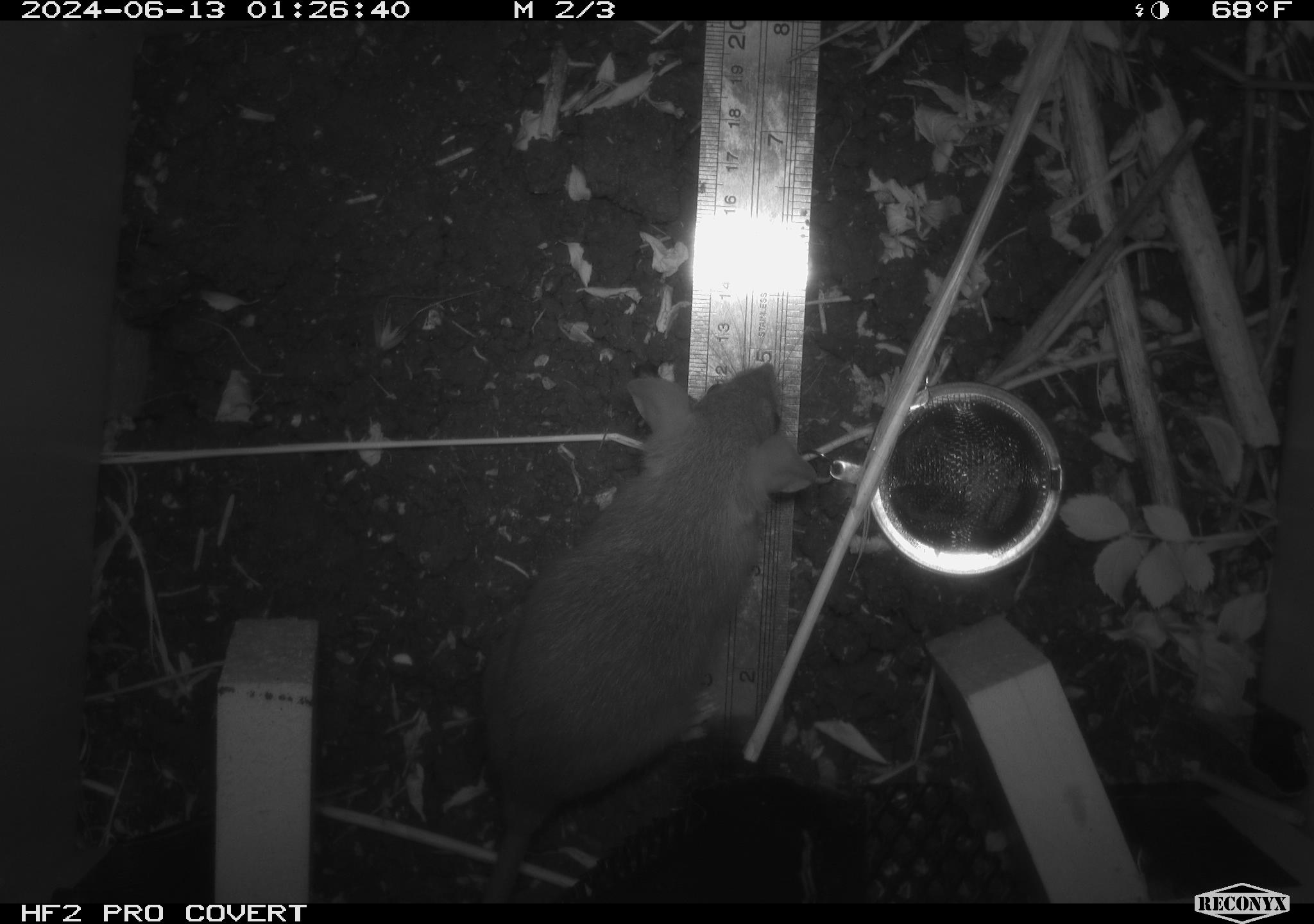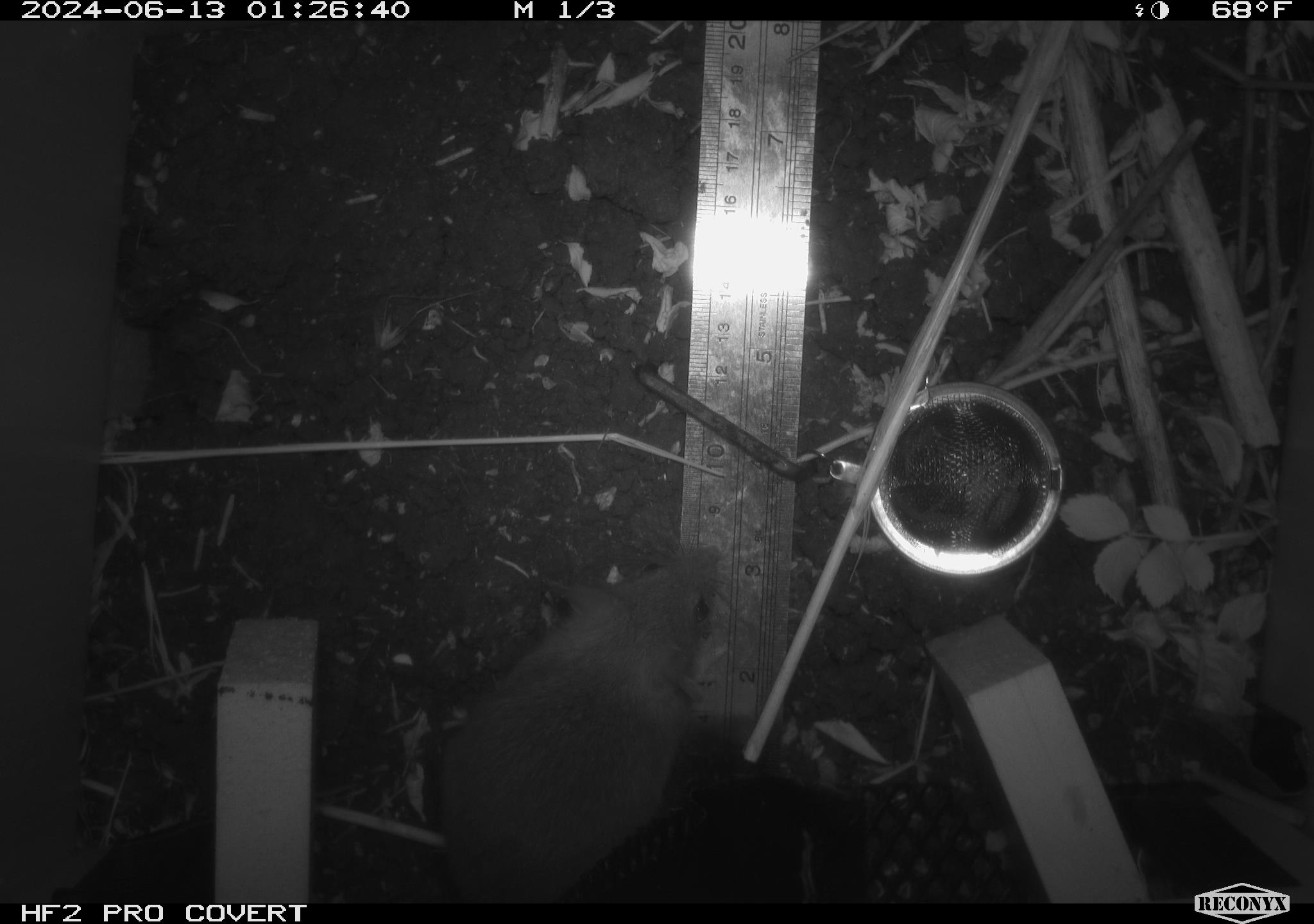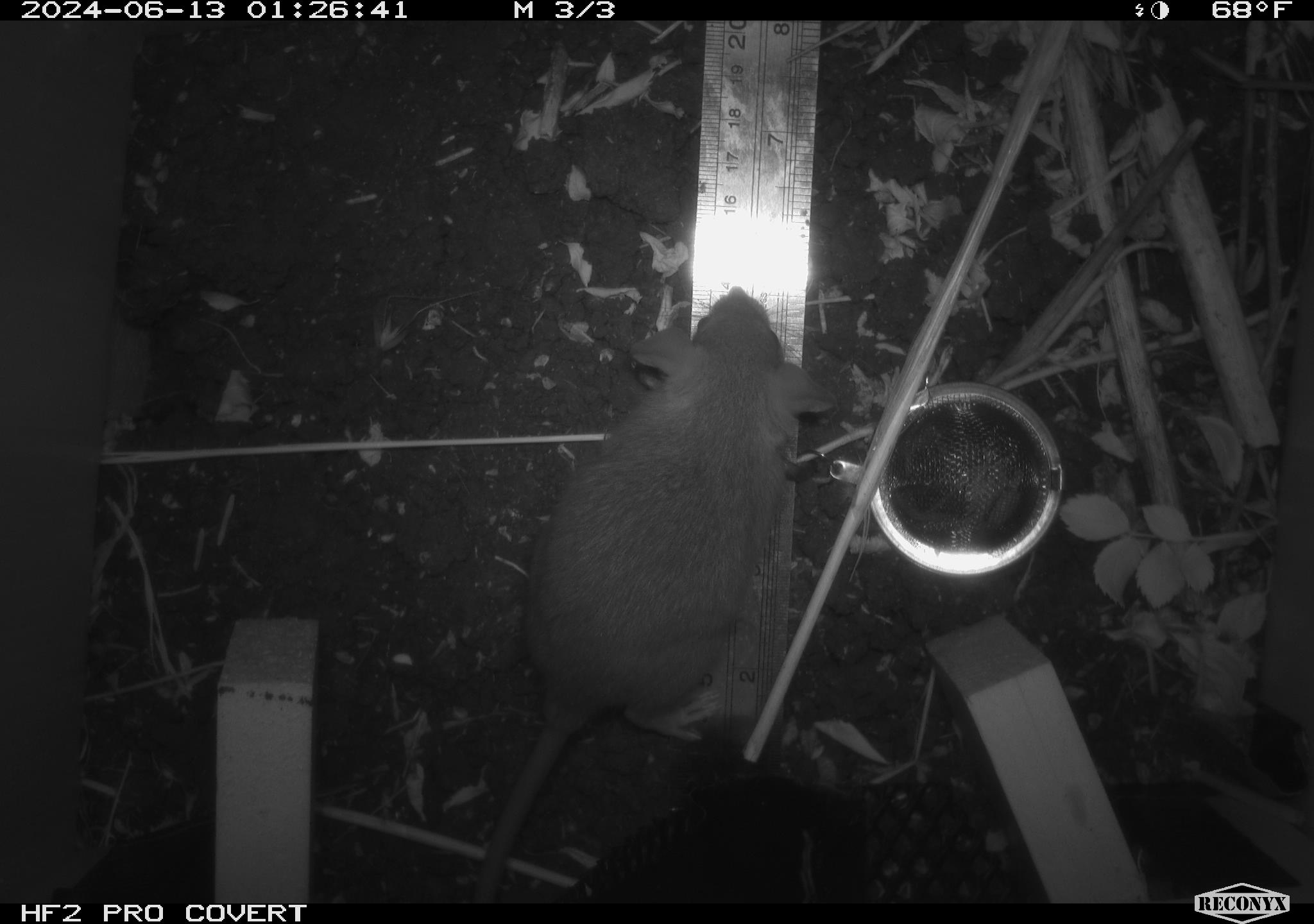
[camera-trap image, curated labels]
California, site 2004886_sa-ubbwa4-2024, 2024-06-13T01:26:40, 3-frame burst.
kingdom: Animalia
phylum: Chordata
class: Mammalia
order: Rodentia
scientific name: Rodentia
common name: woodrat or rat or mouse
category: woodrat or rat or mouse species